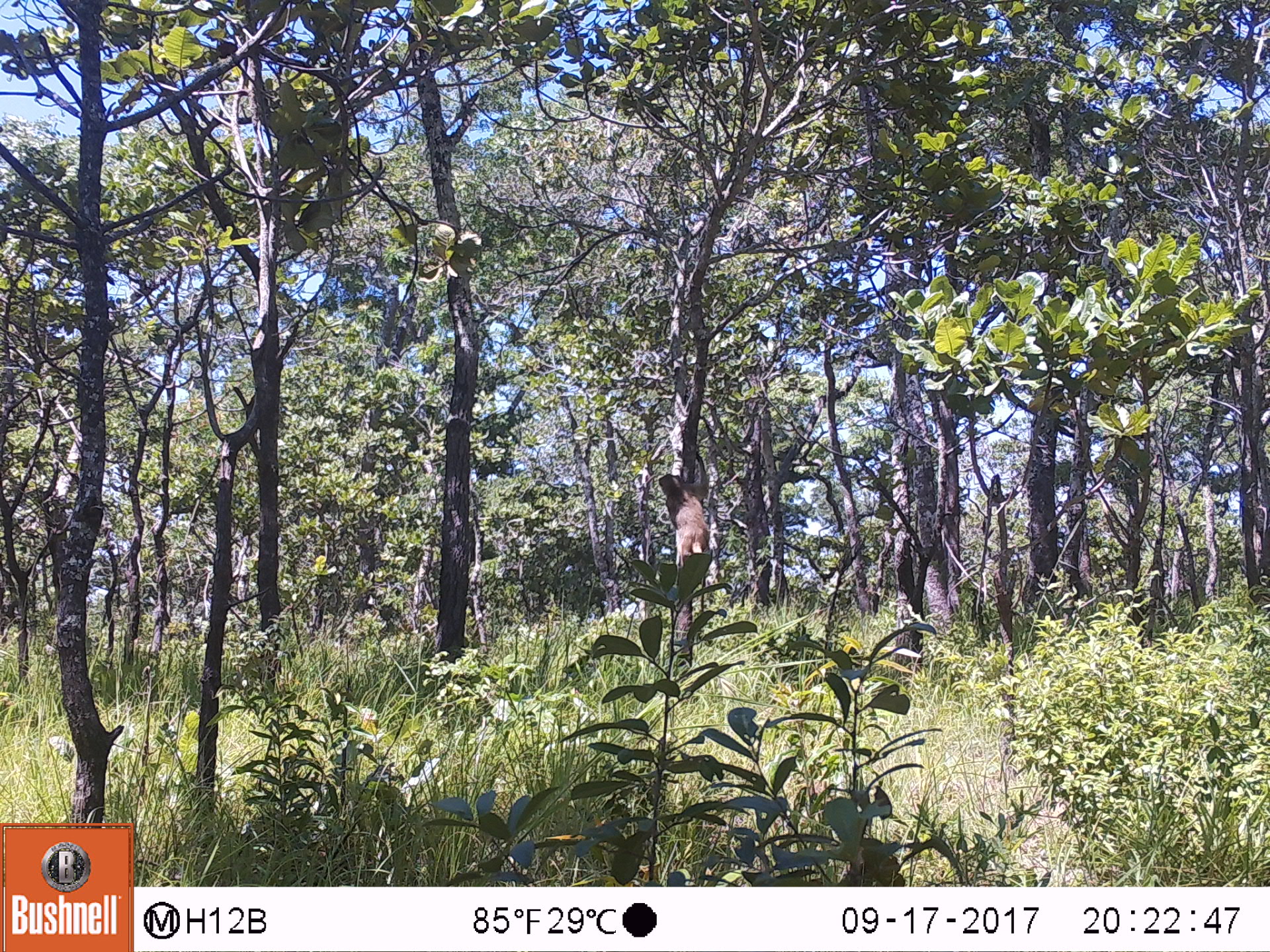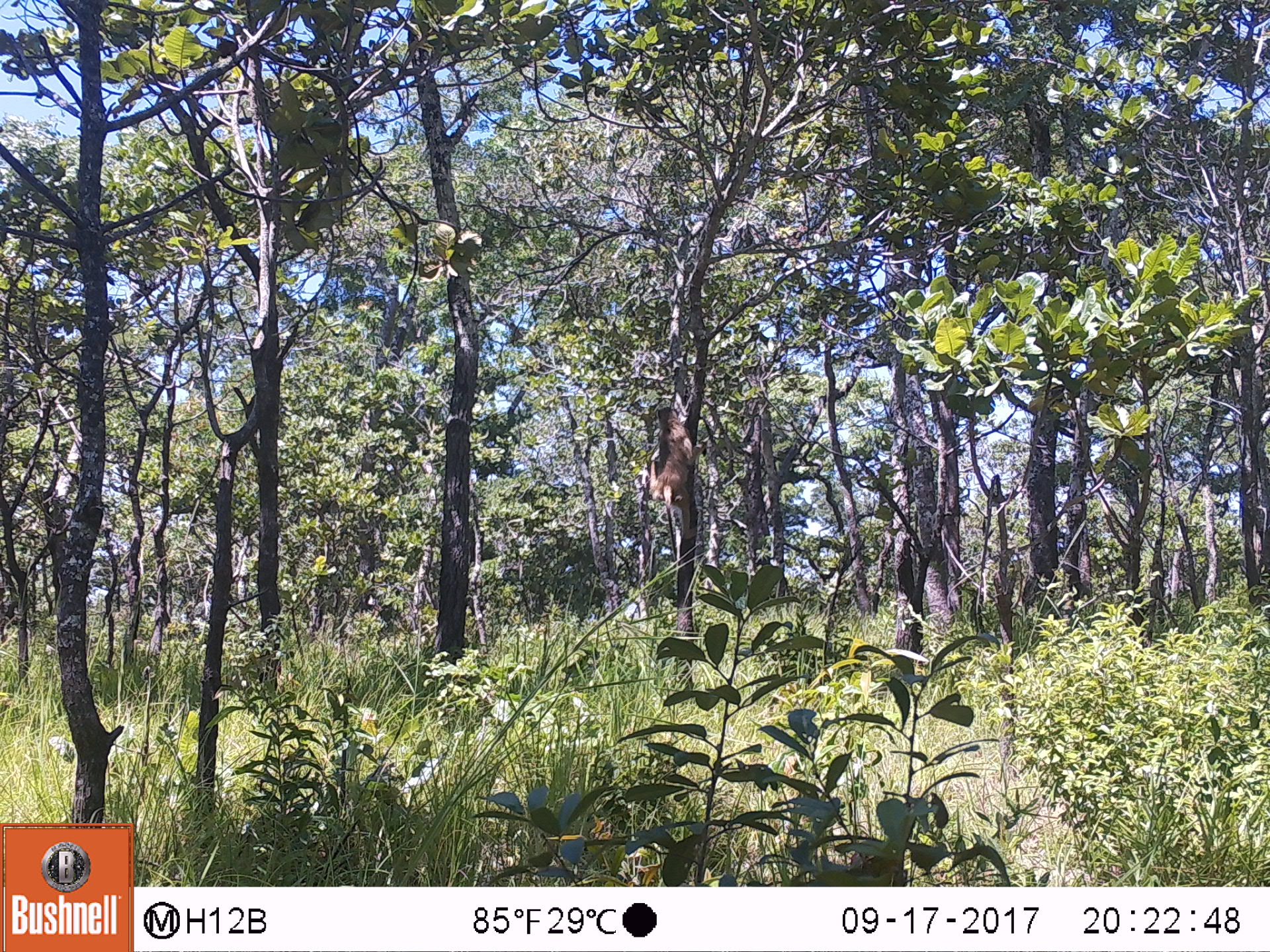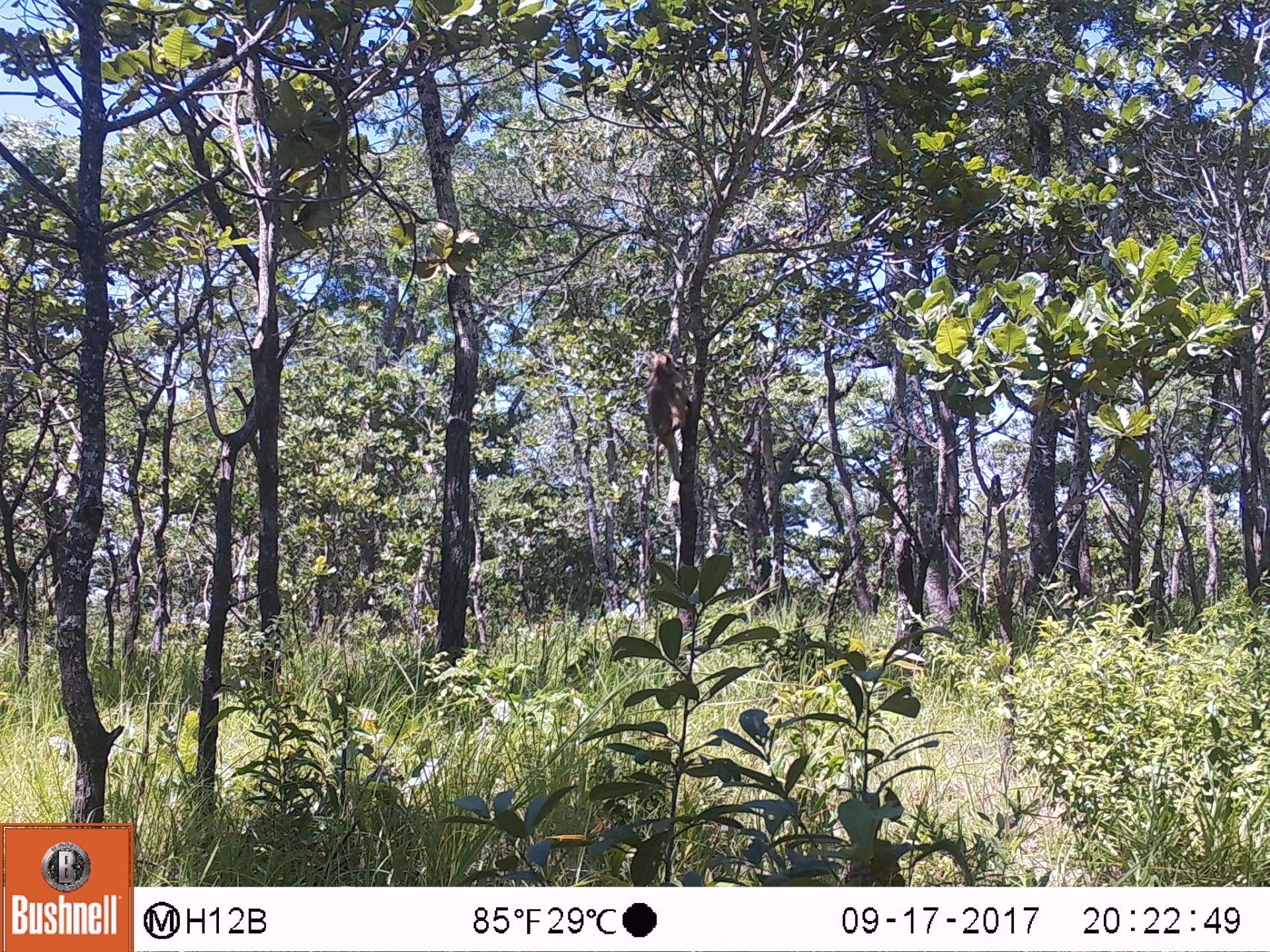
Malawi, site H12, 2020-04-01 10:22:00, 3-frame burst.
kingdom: Animalia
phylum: Chordata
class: Mammalia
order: Primates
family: Cercopithecidae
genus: Papio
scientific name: Papio cynocephalus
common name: yellow baboon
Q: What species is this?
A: Yellow baboon (Papio cynocephalus).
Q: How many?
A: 1.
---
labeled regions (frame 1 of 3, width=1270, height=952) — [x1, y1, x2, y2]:
yellow baboon: [652, 468, 713, 589]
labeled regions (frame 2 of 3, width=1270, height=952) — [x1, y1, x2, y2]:
yellow baboon: [642, 399, 703, 576]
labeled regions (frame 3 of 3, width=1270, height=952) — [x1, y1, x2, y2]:
yellow baboon: [642, 347, 690, 507]